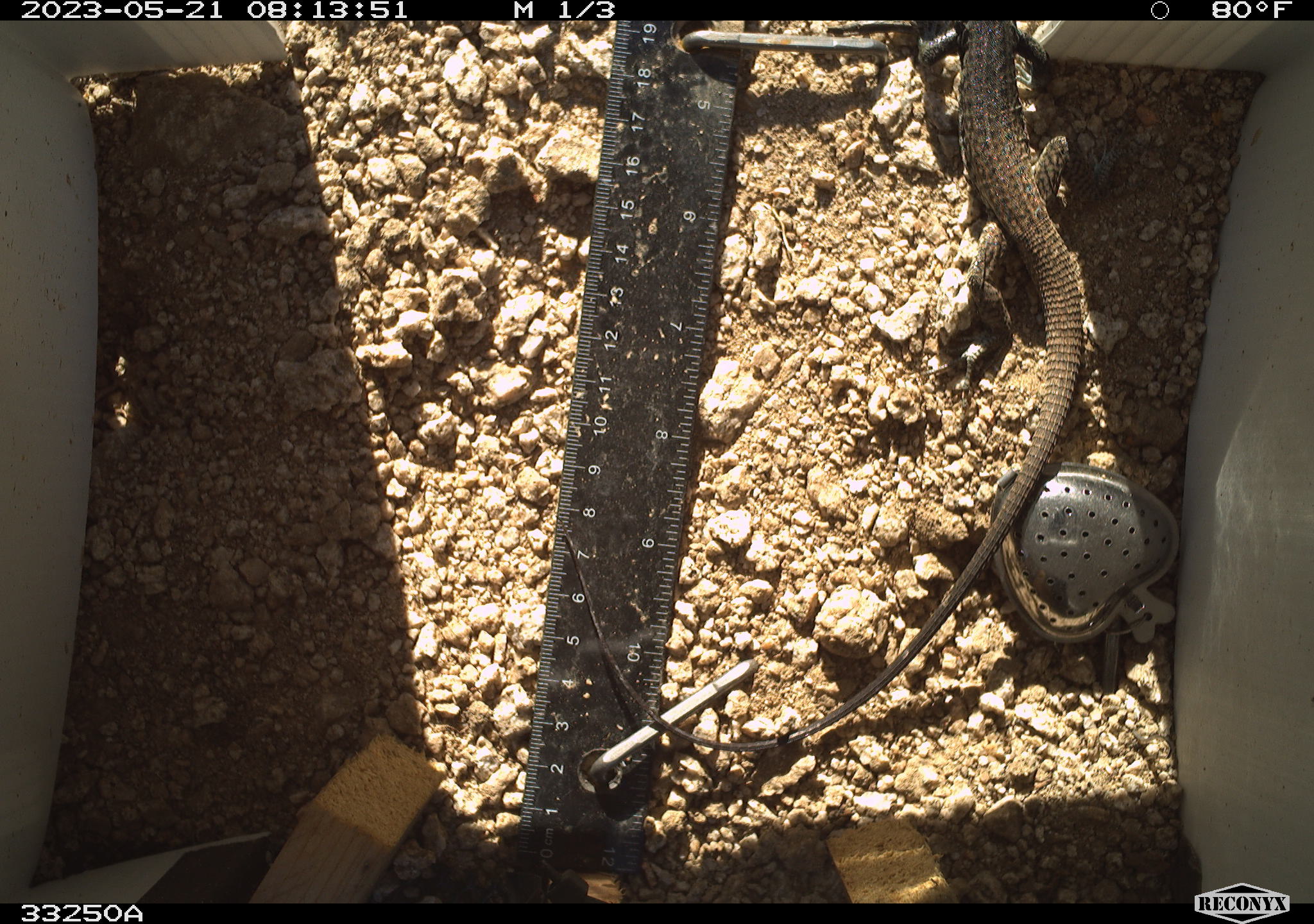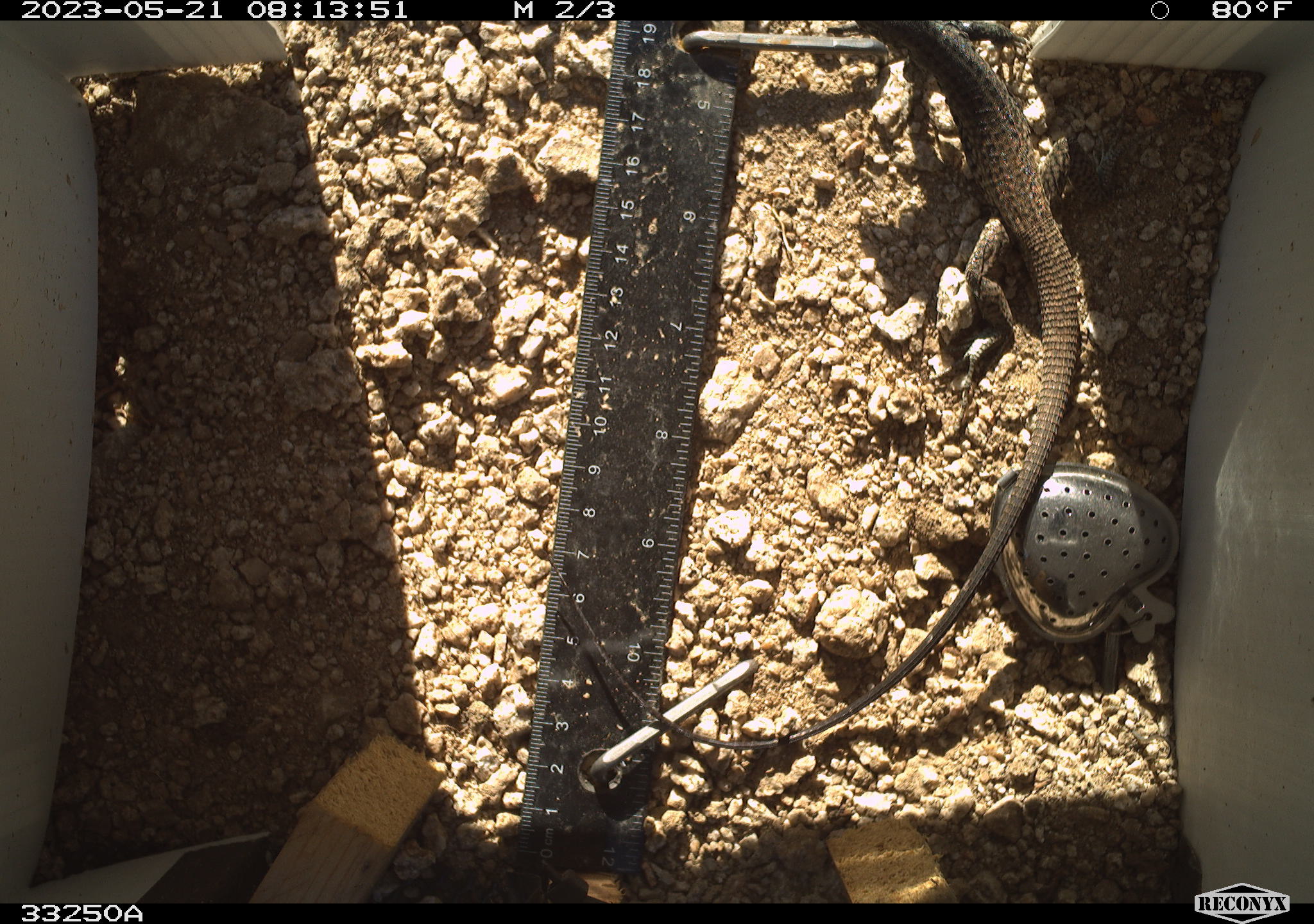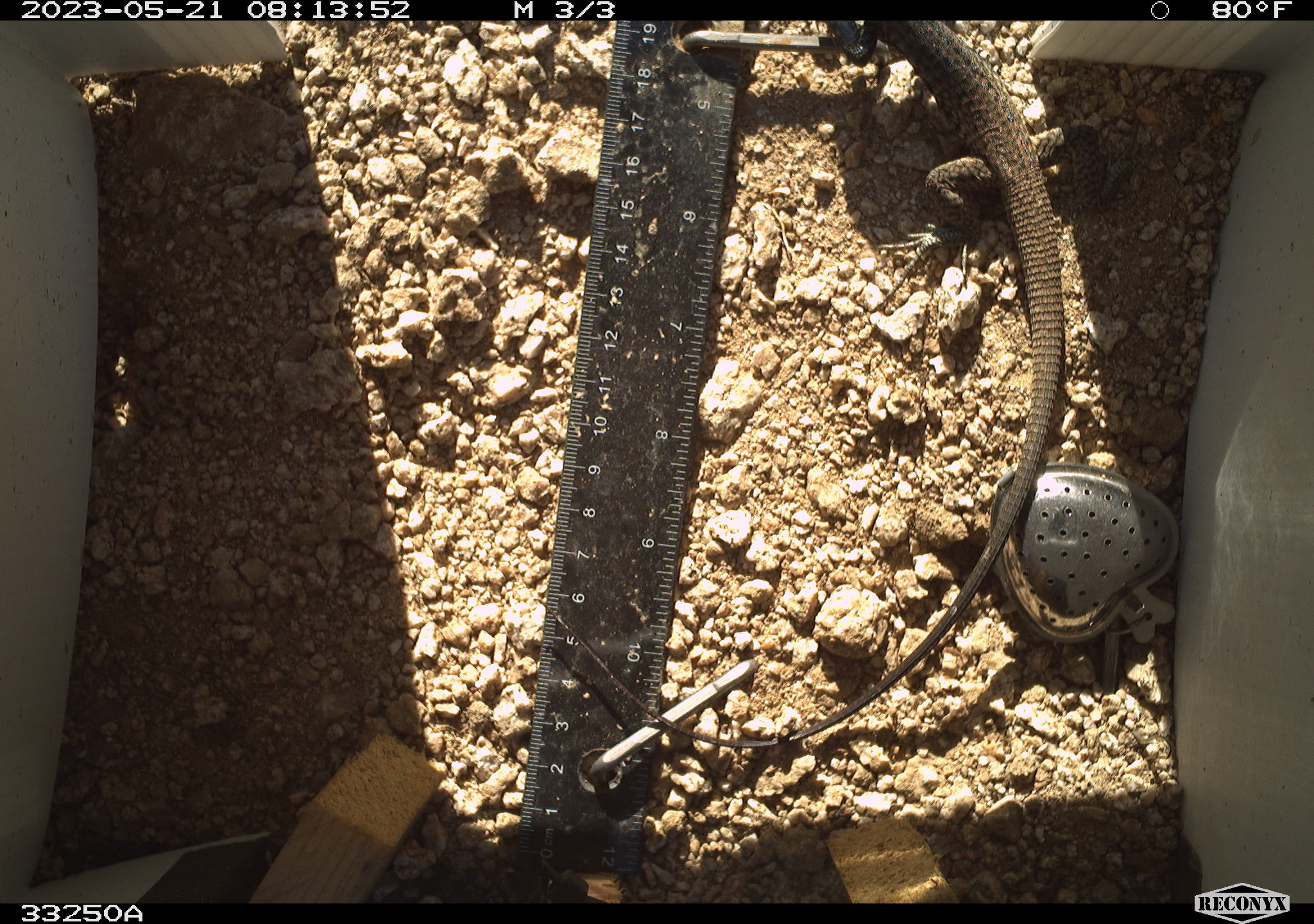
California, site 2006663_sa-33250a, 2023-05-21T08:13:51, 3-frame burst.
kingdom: Animalia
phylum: Chordata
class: Reptilia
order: Squamata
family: Teiidae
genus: Aspidoscelis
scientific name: Aspidoscelis tigris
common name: western whiptail